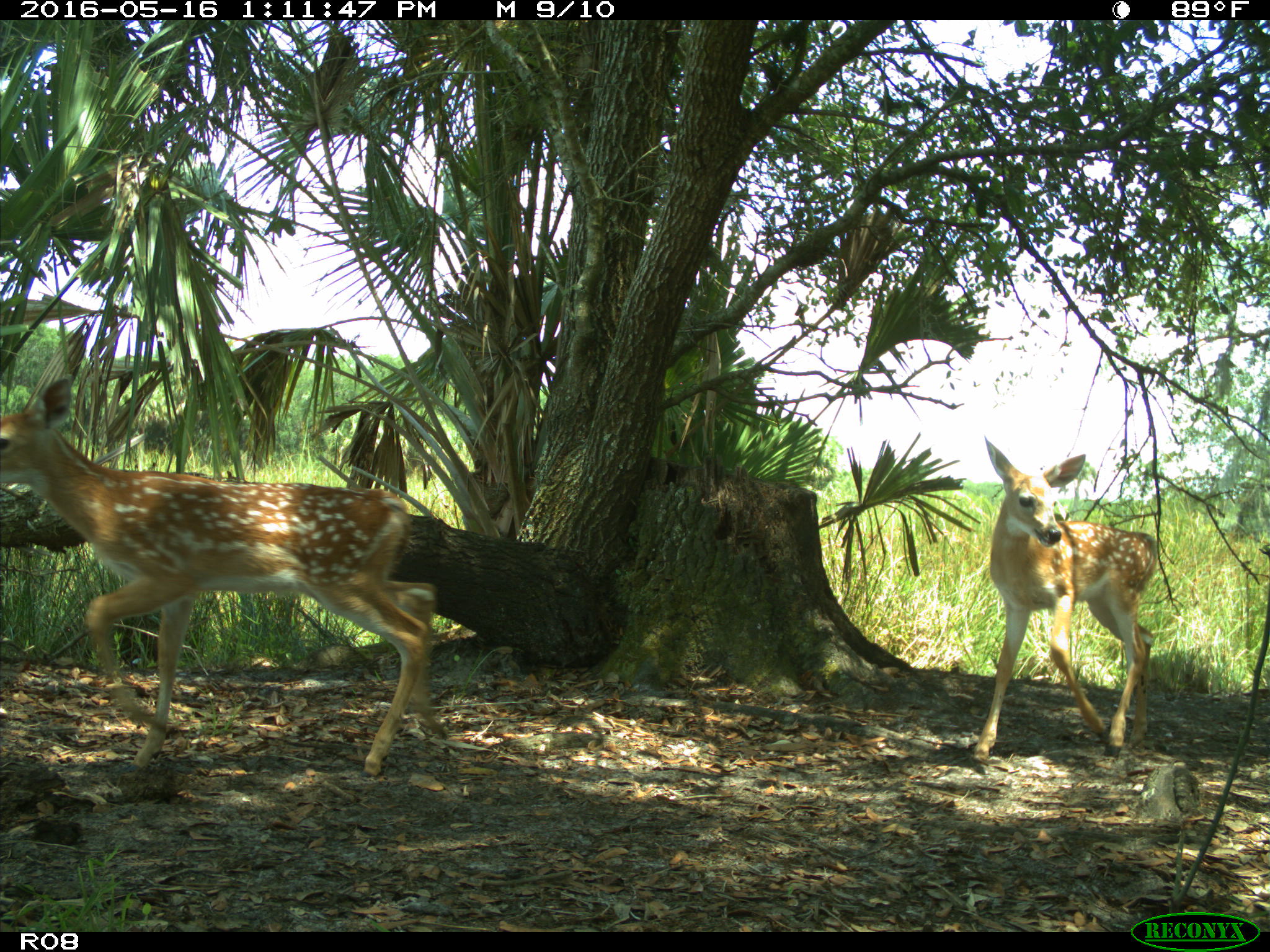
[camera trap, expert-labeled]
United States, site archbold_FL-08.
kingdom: Animalia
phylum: Chordata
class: Mammalia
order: Artiodactyla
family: Cervidae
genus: Odocoileus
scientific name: Odocoileus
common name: deer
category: unidentified deer